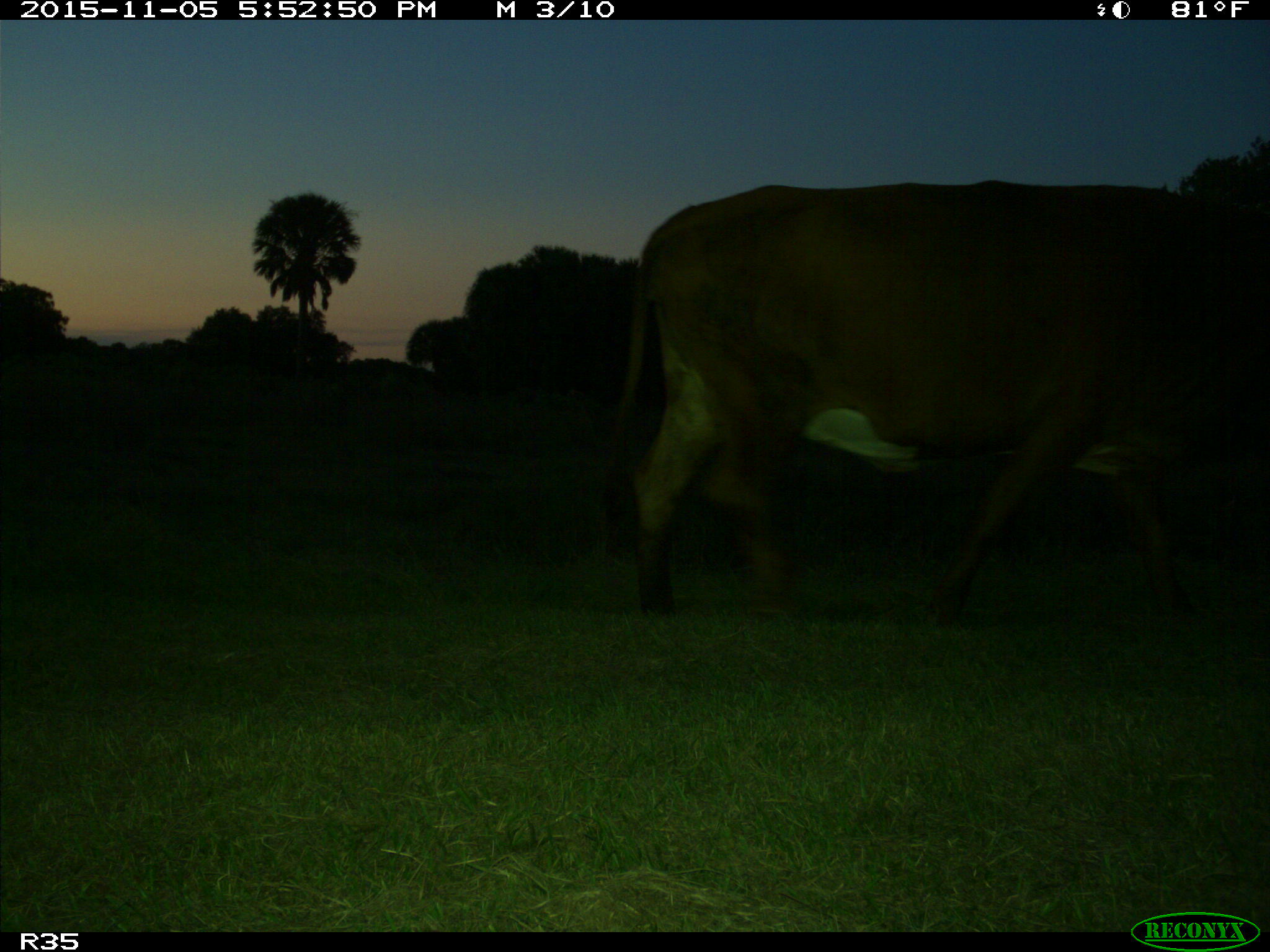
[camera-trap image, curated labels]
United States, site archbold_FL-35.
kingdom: Animalia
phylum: Chordata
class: Mammalia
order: Artiodactyla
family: Bovidae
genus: Bos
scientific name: Bos taurus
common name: domestic cow